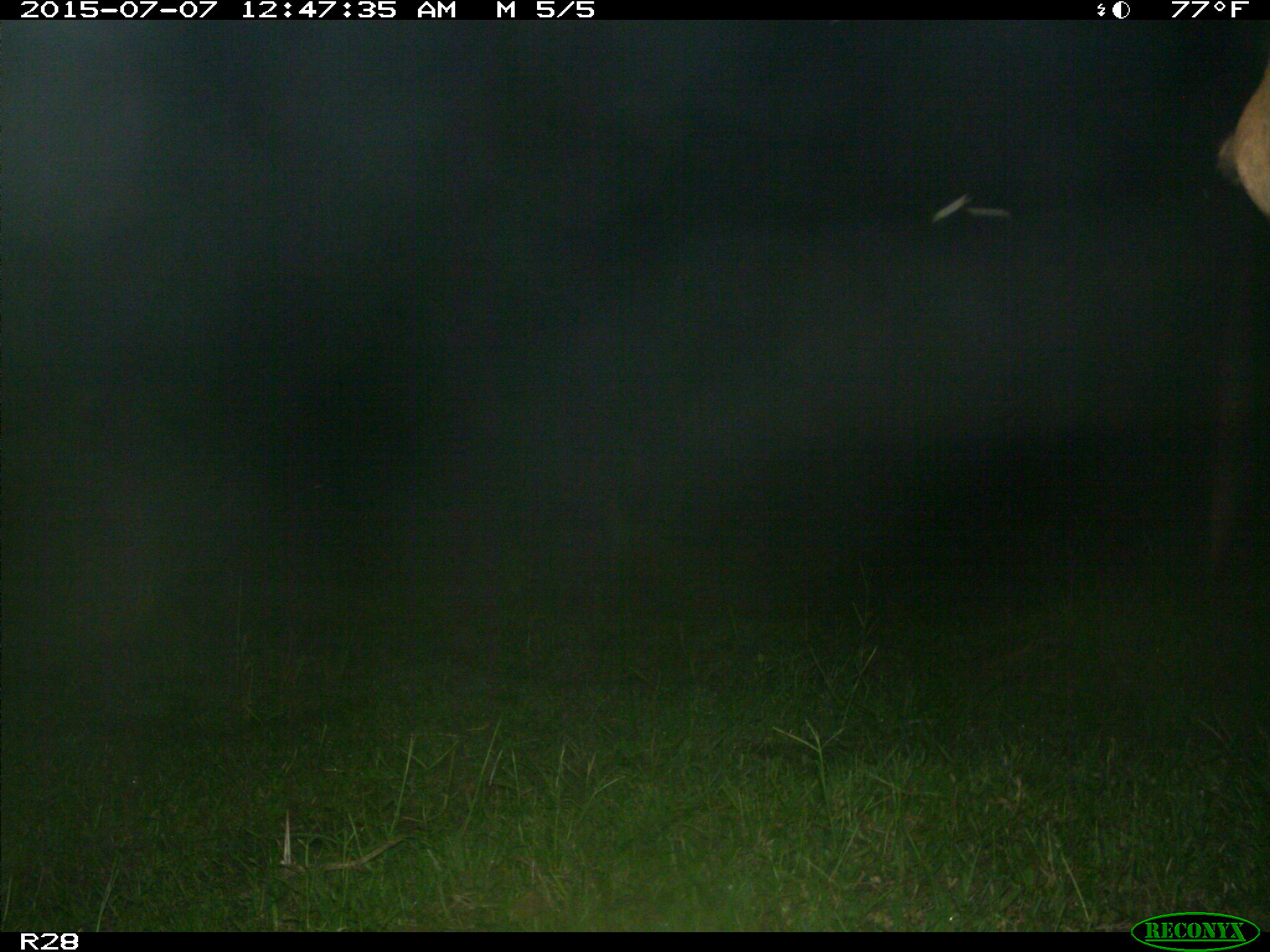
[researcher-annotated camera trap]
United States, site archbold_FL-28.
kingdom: Animalia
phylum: Chordata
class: Mammalia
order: Artiodactyla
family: Bovidae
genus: Bos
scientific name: Bos taurus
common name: domestic cow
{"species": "Bos taurus (domestic cow)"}